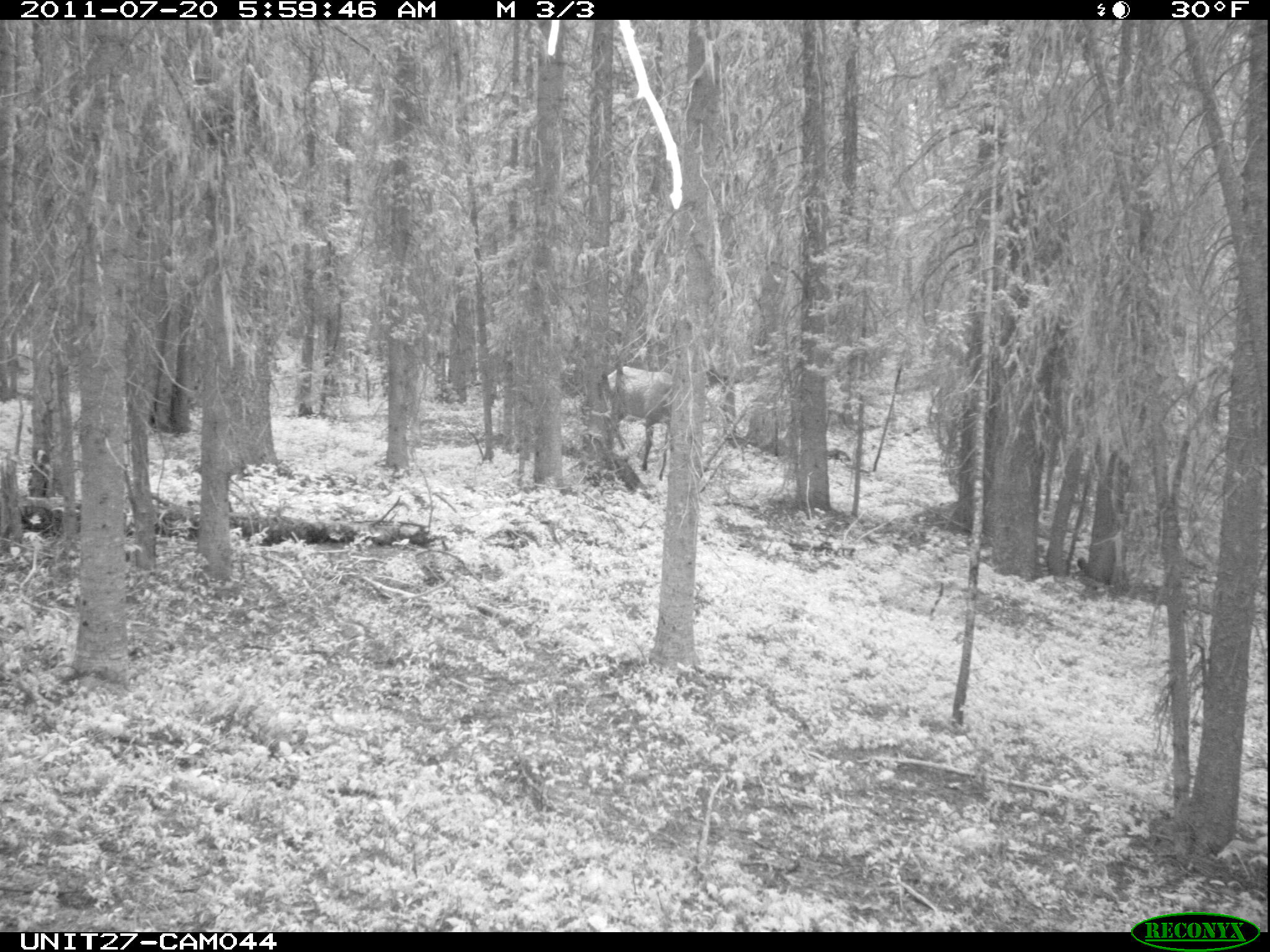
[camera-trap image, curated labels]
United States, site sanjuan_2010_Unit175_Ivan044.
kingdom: Animalia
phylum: Chordata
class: Mammalia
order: Artiodactyla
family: Cervidae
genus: Cervus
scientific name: Cervus elaphus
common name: red deer